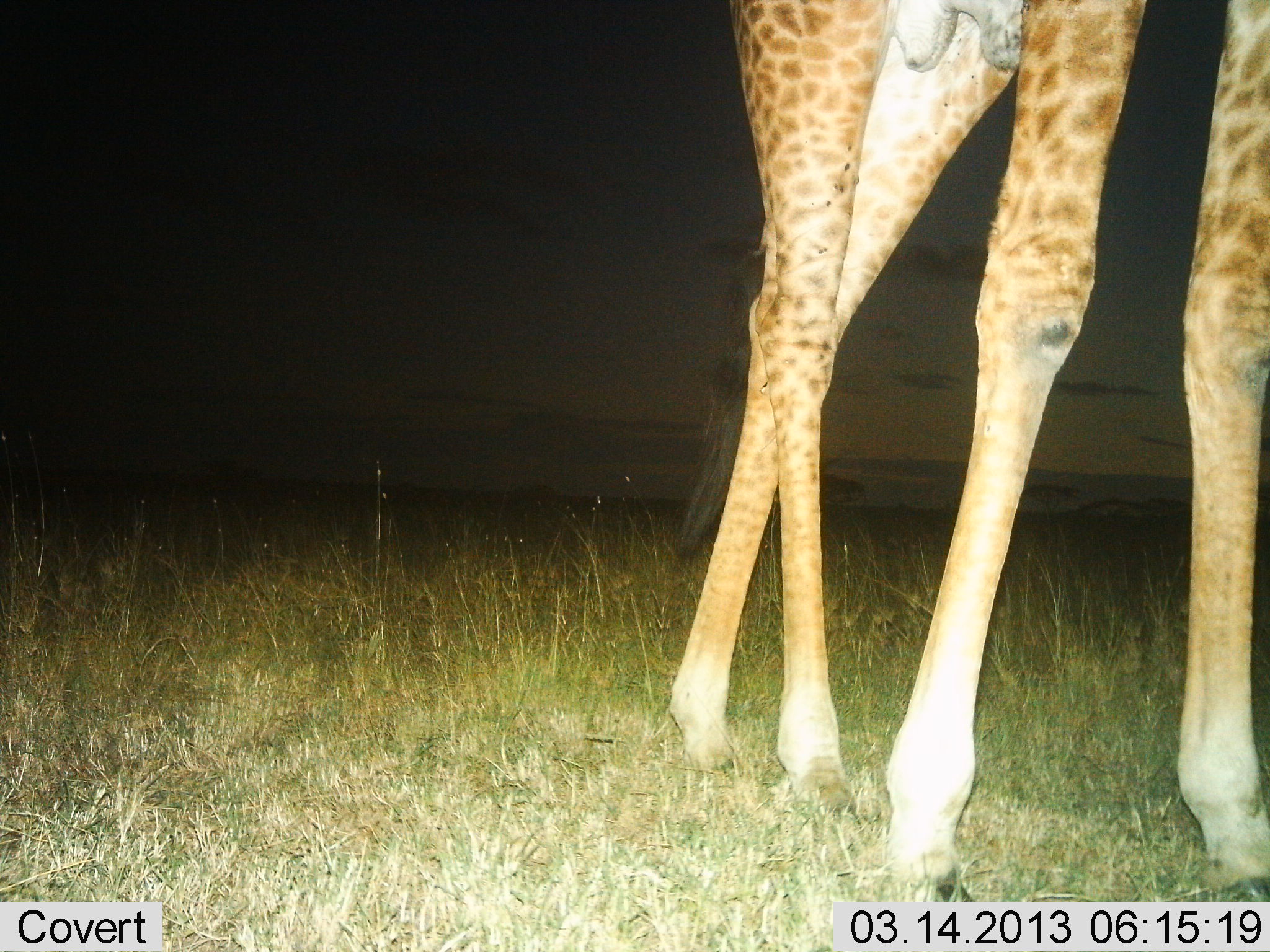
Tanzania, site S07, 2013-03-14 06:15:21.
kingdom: Animalia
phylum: Chordata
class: Mammalia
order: Artiodactyla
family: Giraffidae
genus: Giraffa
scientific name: Giraffa camelopardalis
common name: giraffe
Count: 1.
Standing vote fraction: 71%.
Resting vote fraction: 0%.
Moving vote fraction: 29%.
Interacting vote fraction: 0%.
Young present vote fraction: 0%.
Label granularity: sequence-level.